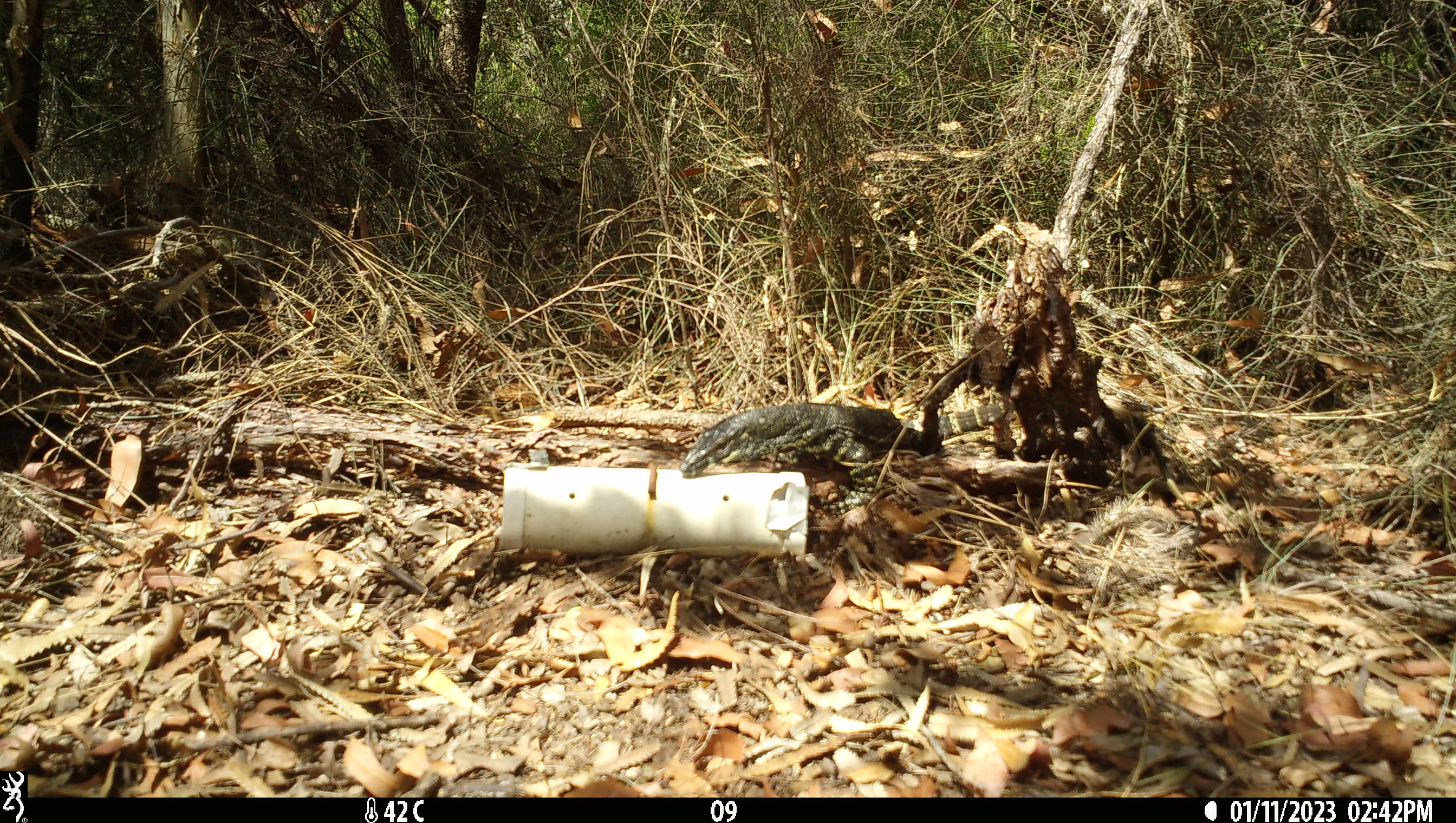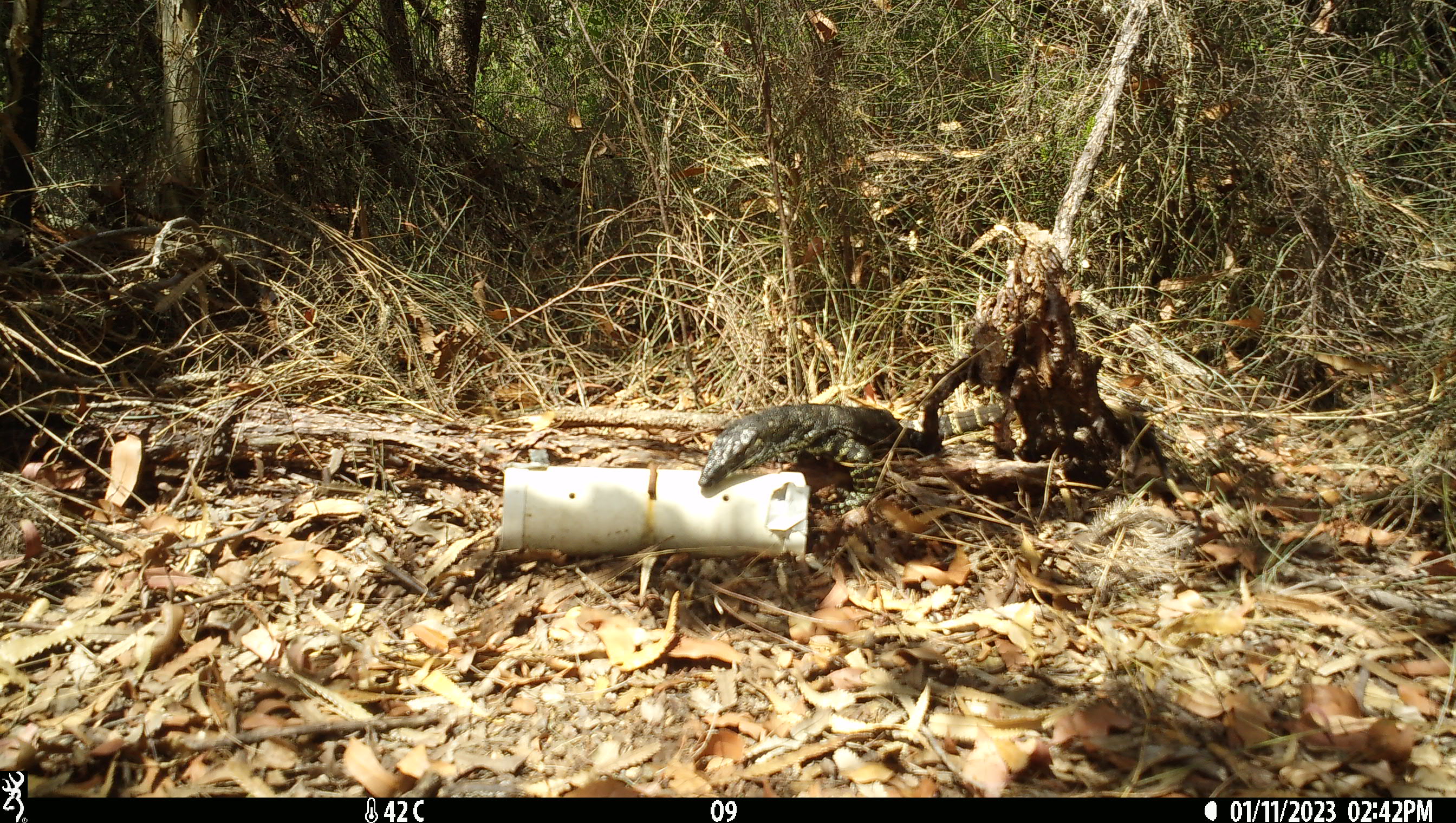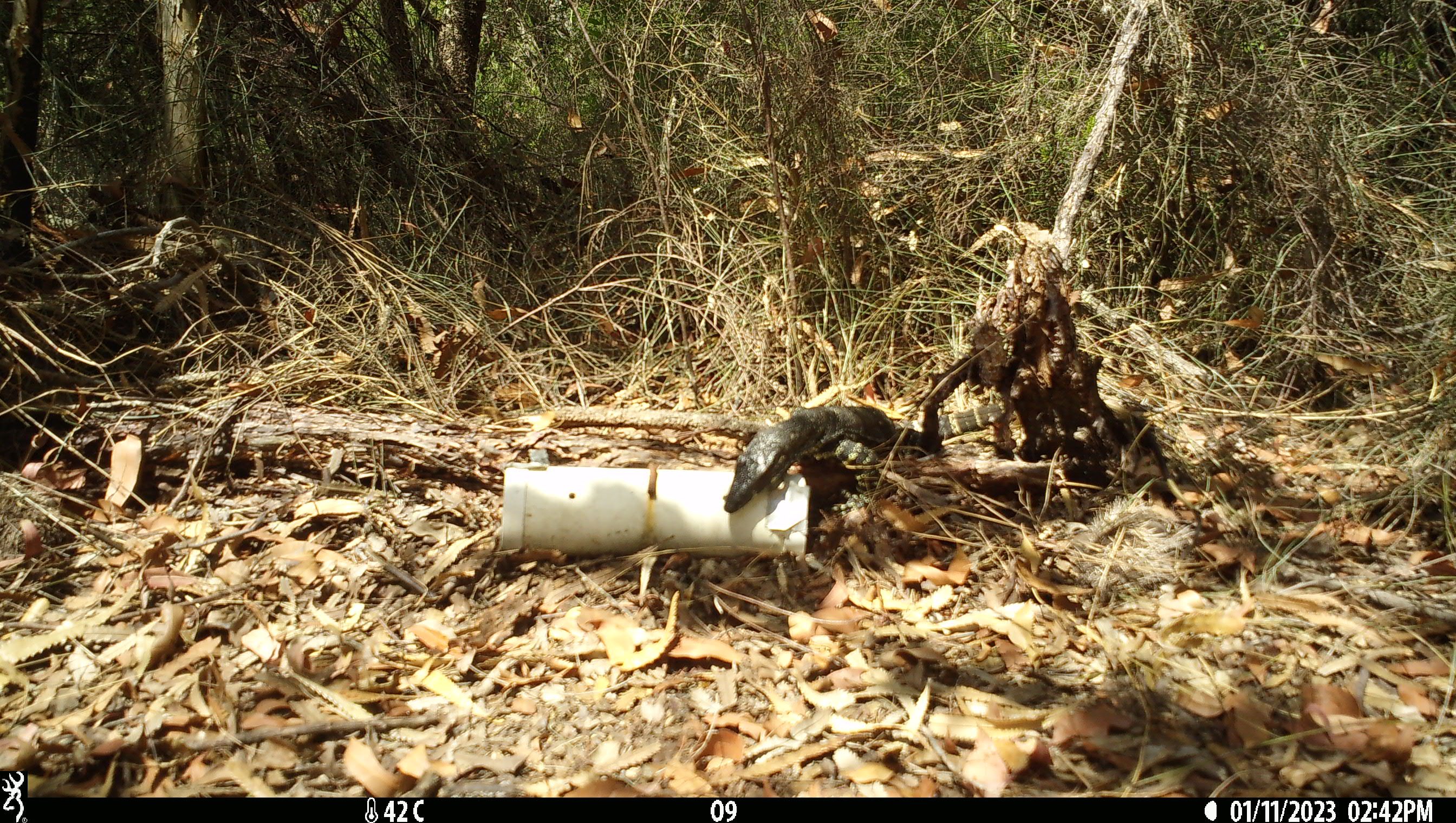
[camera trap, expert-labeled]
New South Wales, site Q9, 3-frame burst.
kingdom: Animalia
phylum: Chordata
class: Reptilia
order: Squamata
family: Varanidae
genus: Varanus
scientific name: Varanus varius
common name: lace monitor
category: goanna